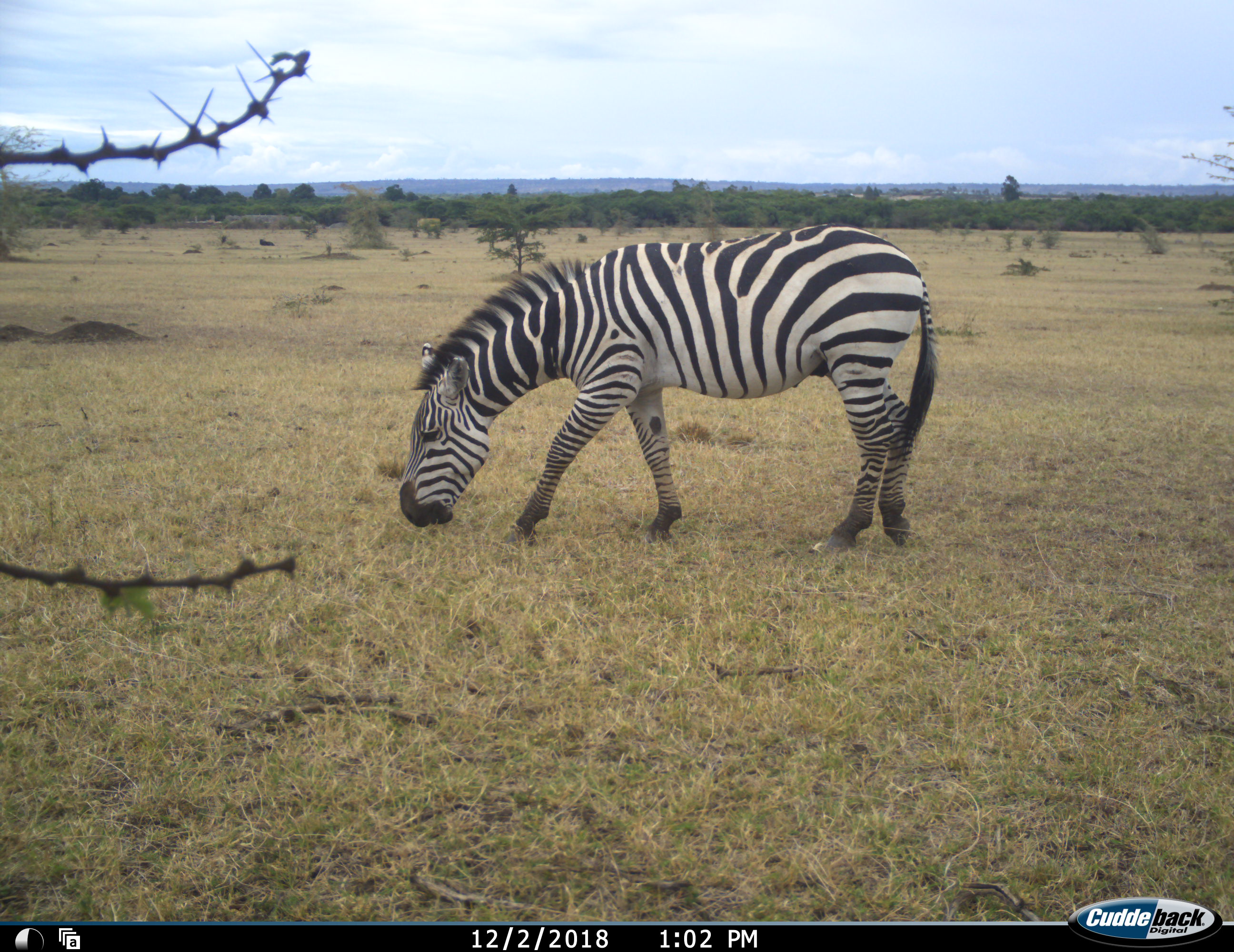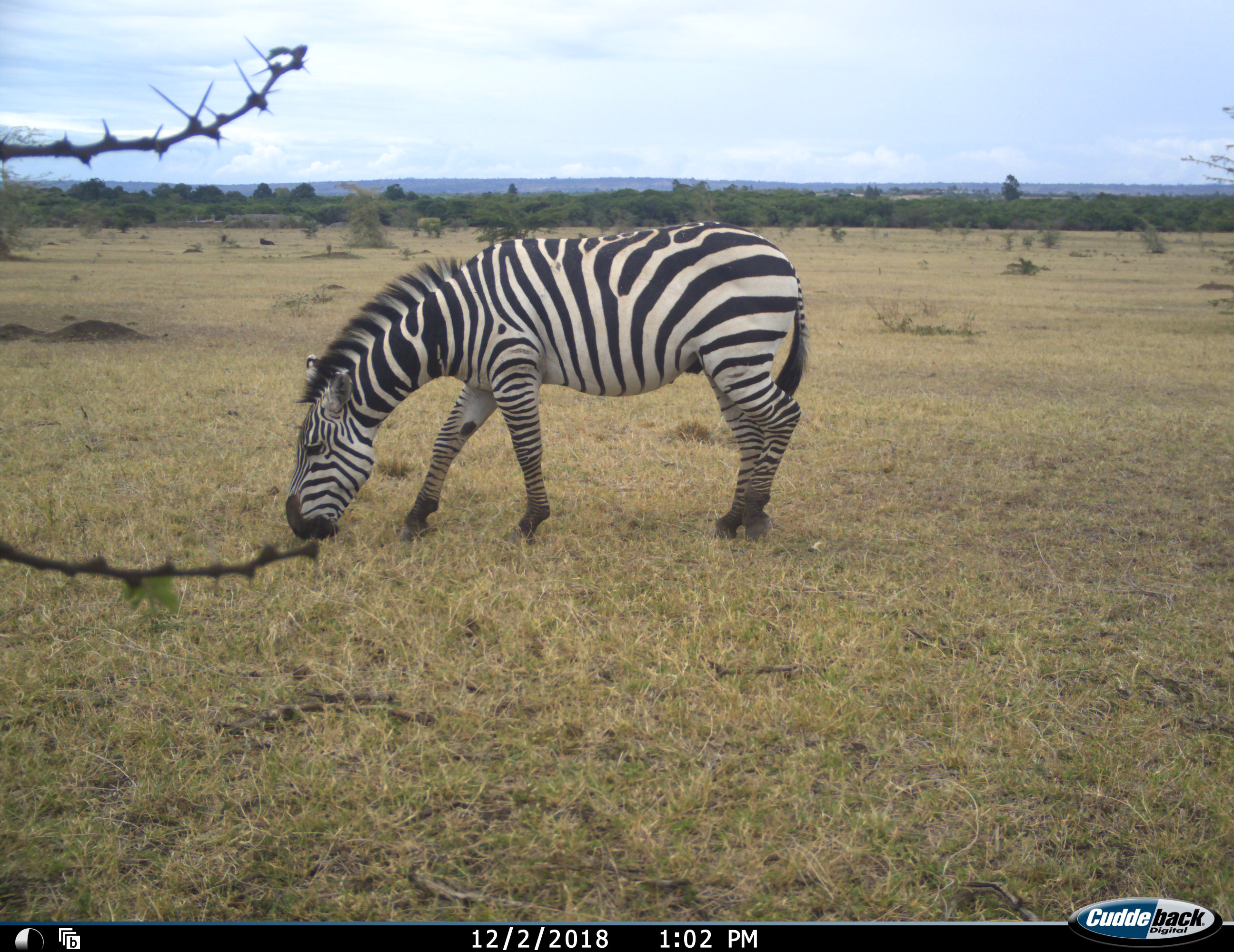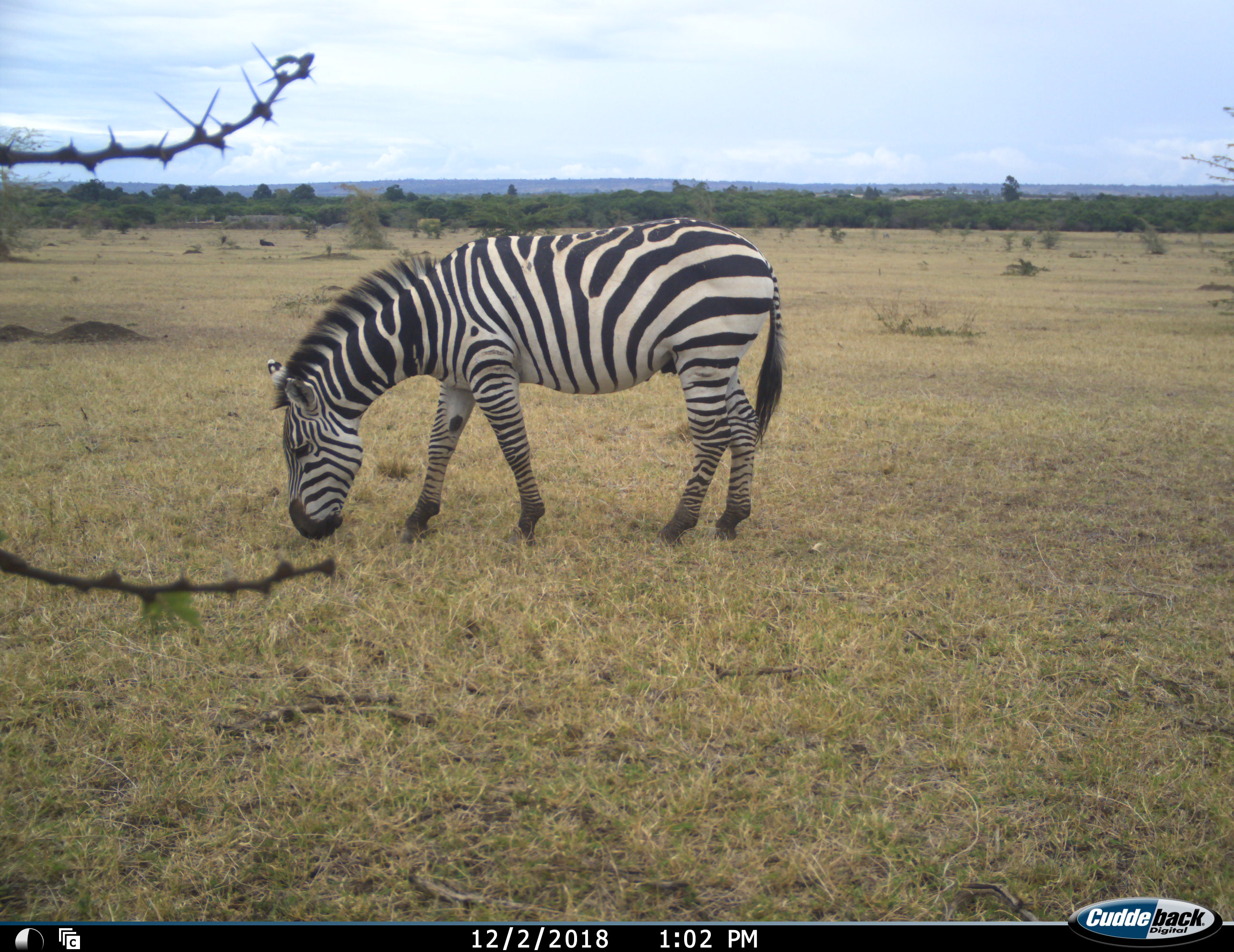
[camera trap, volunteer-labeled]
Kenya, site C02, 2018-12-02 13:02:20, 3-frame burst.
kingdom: Animalia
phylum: Chordata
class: Mammalia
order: Perissodactyla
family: Equidae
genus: Equus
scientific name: Equus quagga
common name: plains zebra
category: zebra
Zebra (plains zebra) (Equus quagga), count 1. Behavior (volunteer vote fractions): standing 10%, resting 0%, moving 40%, interacting 0%. Young present (vote fraction): 0%. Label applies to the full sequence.